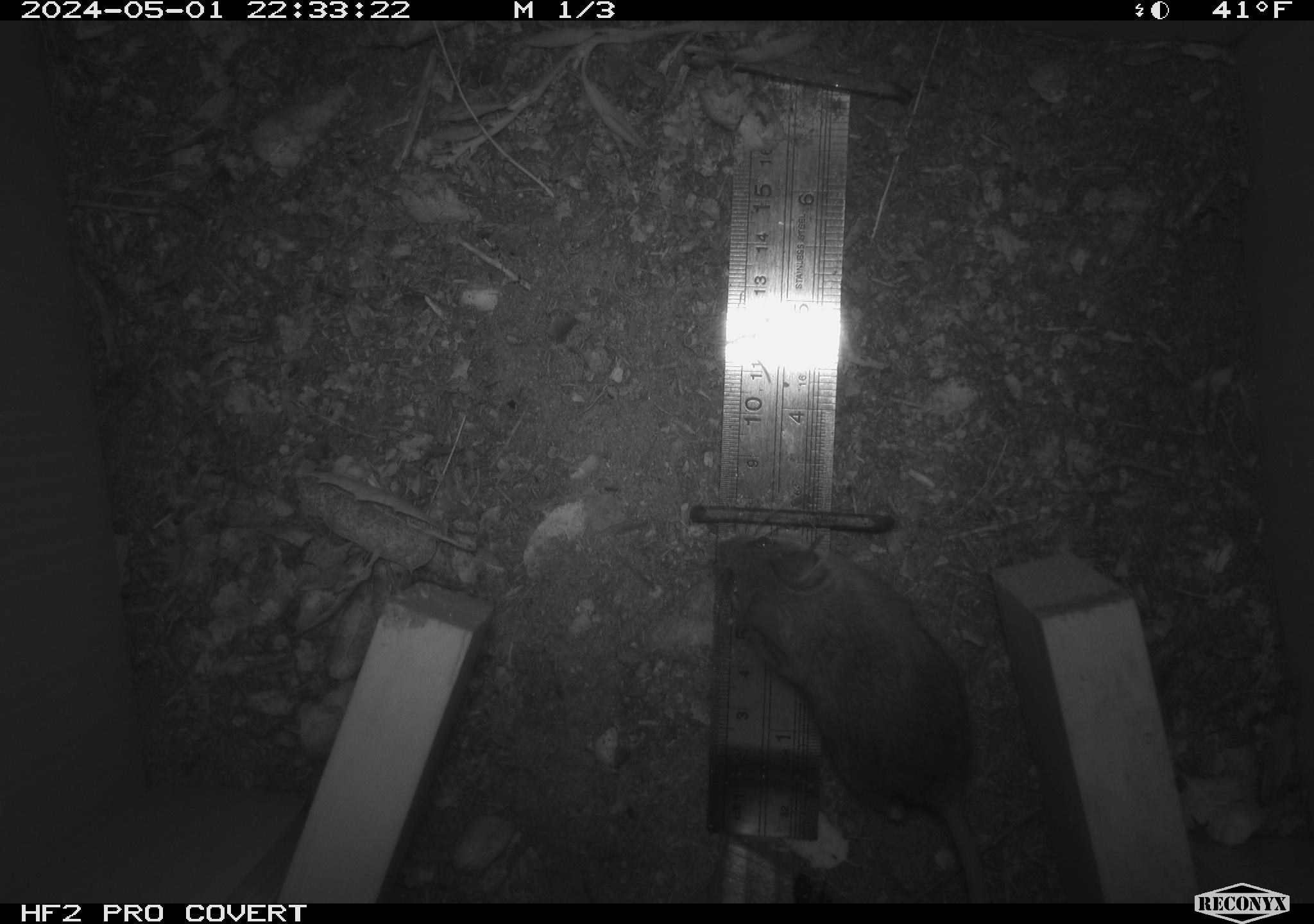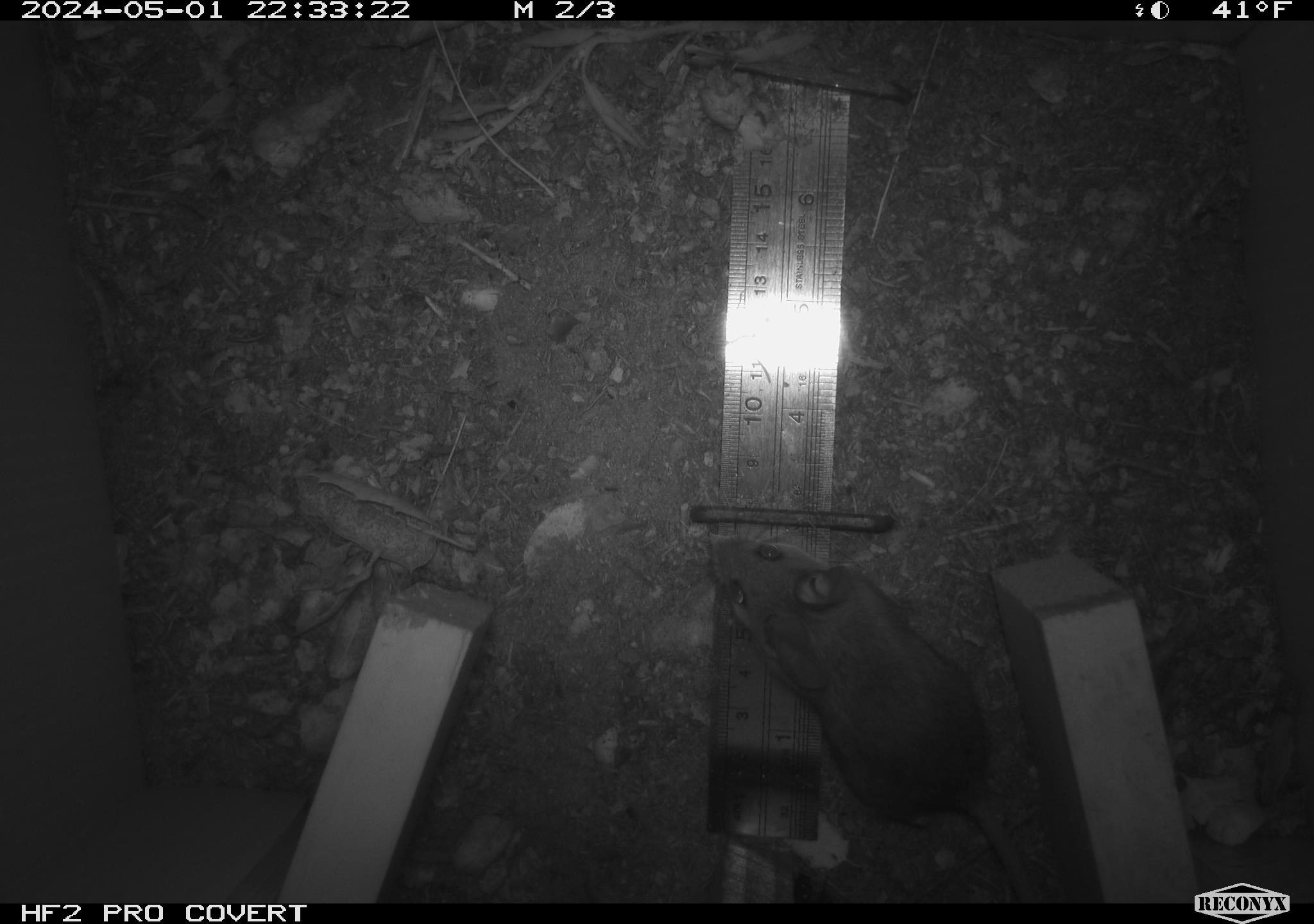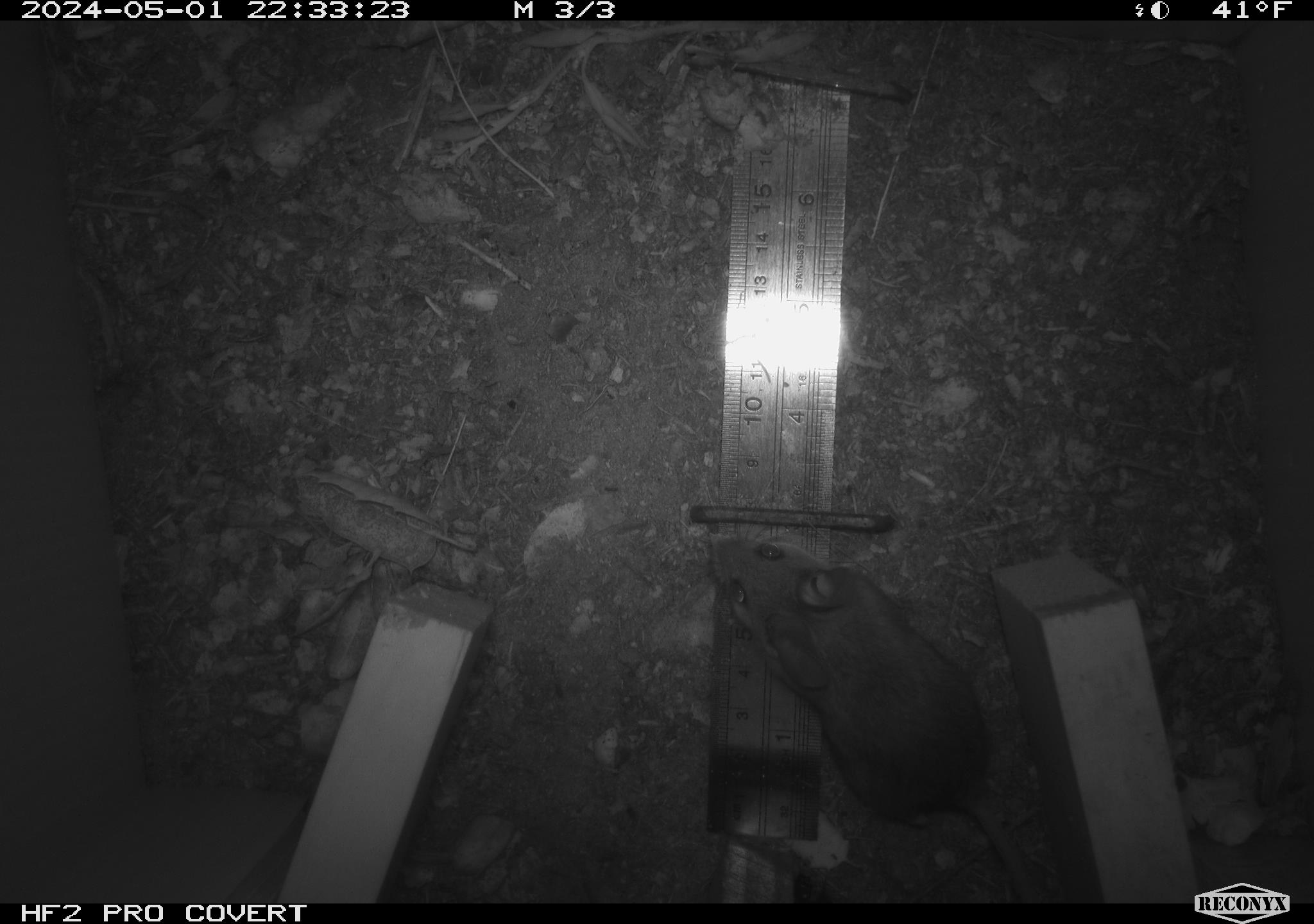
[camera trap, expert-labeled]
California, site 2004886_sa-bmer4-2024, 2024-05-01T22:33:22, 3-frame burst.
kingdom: Animalia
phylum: Chordata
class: Mammalia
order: Rodentia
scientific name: Rodentia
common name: mouse species